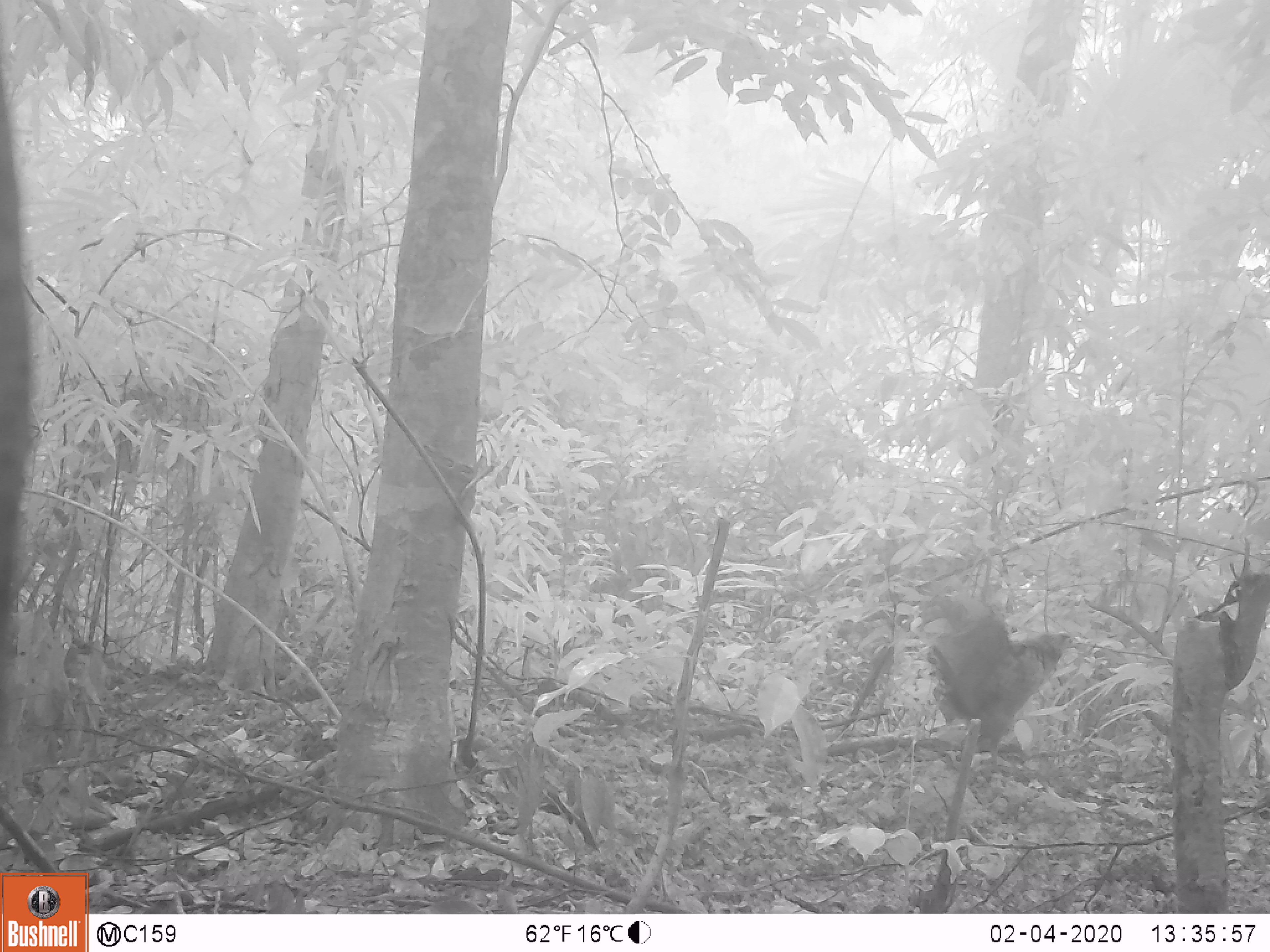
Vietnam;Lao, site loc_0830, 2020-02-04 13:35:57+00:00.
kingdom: Animalia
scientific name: Animalia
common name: animal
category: unidentified animal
Unidentified animal (animal) (Animalia). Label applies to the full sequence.